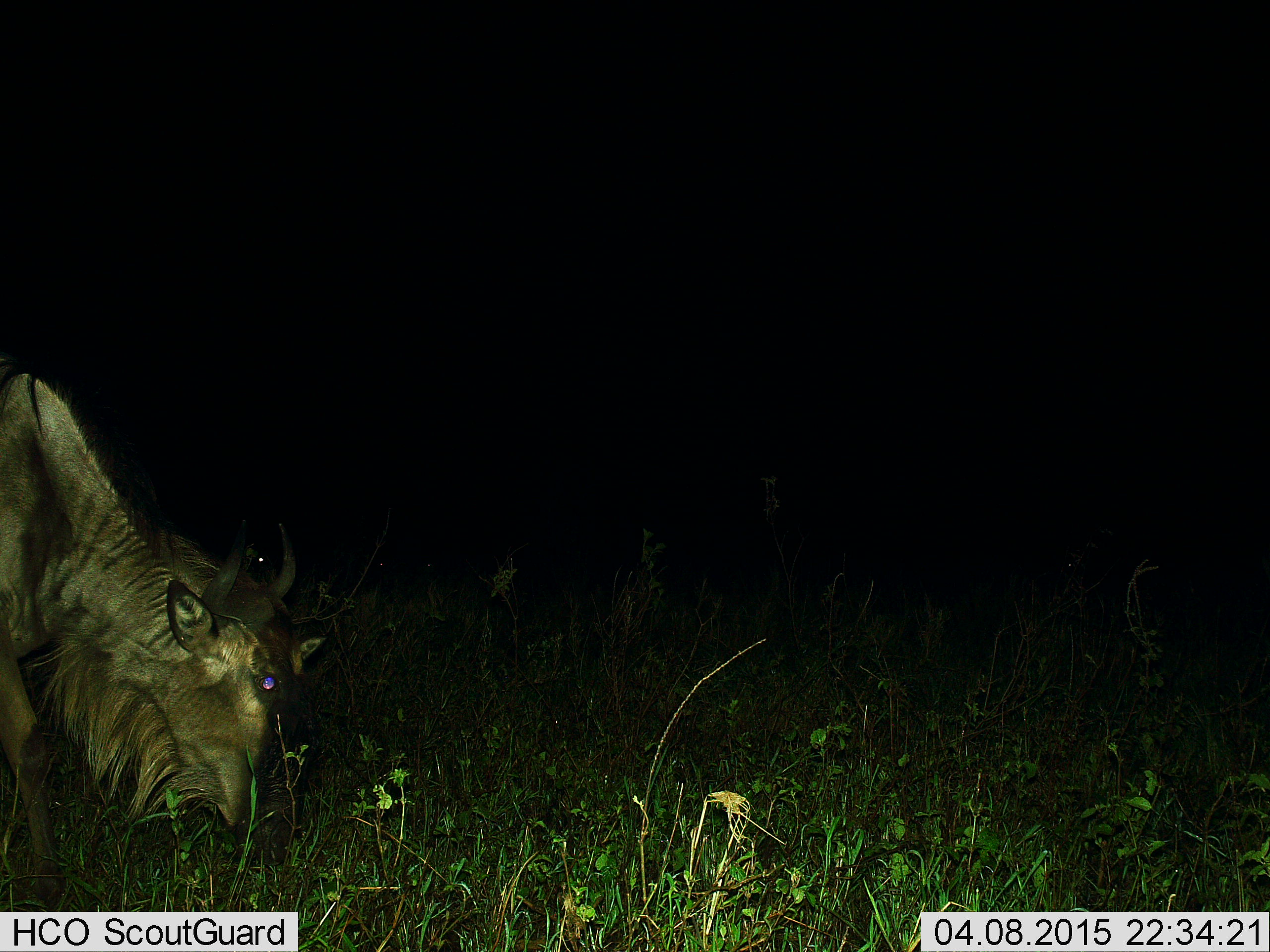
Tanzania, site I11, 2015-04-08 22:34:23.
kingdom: Animalia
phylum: Chordata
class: Mammalia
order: Artiodactyla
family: Bovidae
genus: Connochaetes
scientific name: Connochaetes taurinus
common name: blue wildebeest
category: wildebeest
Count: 1.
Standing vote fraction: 10%.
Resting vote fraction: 0%.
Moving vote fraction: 0%.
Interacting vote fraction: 0%.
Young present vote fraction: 0%.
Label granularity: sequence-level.